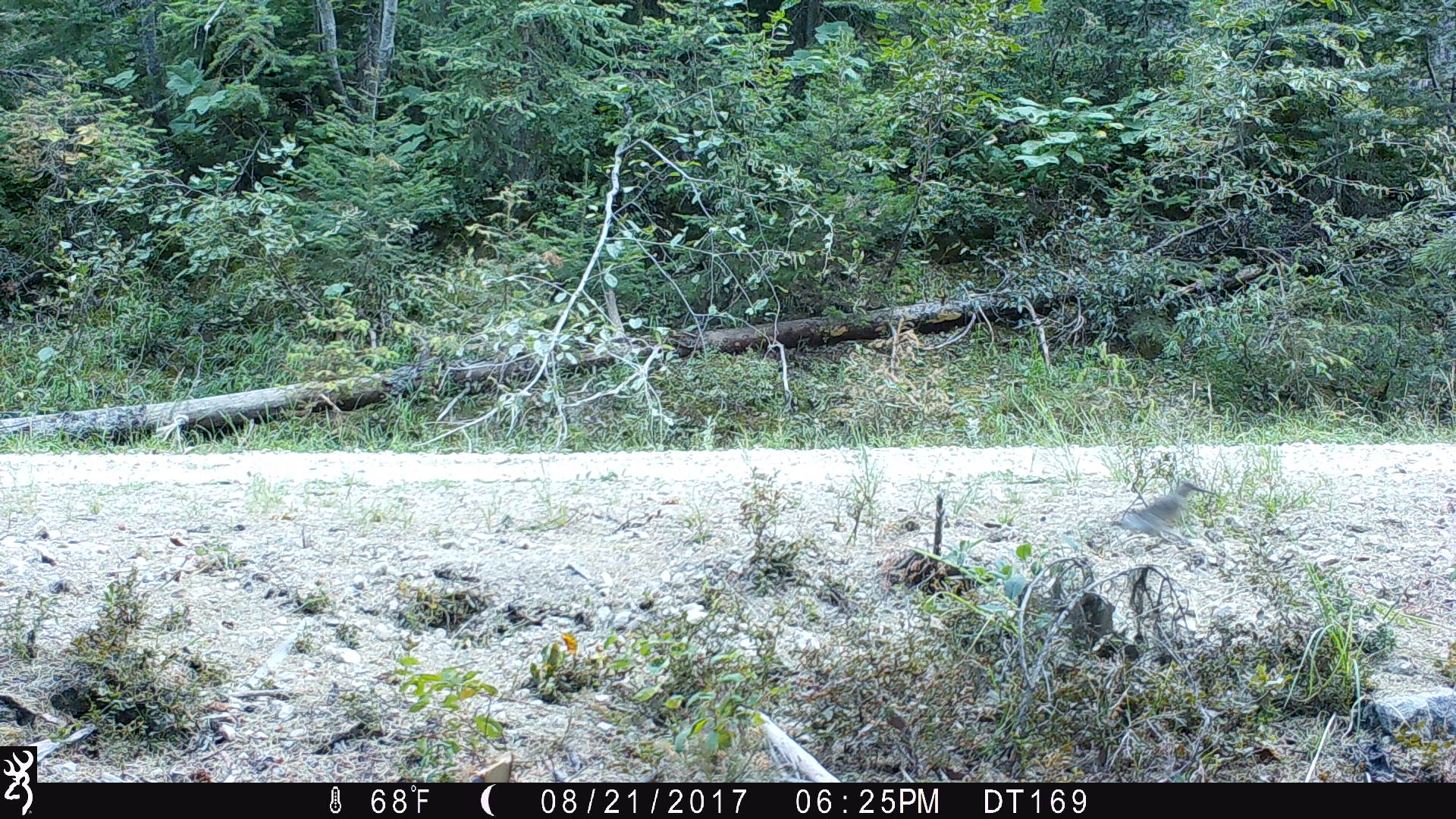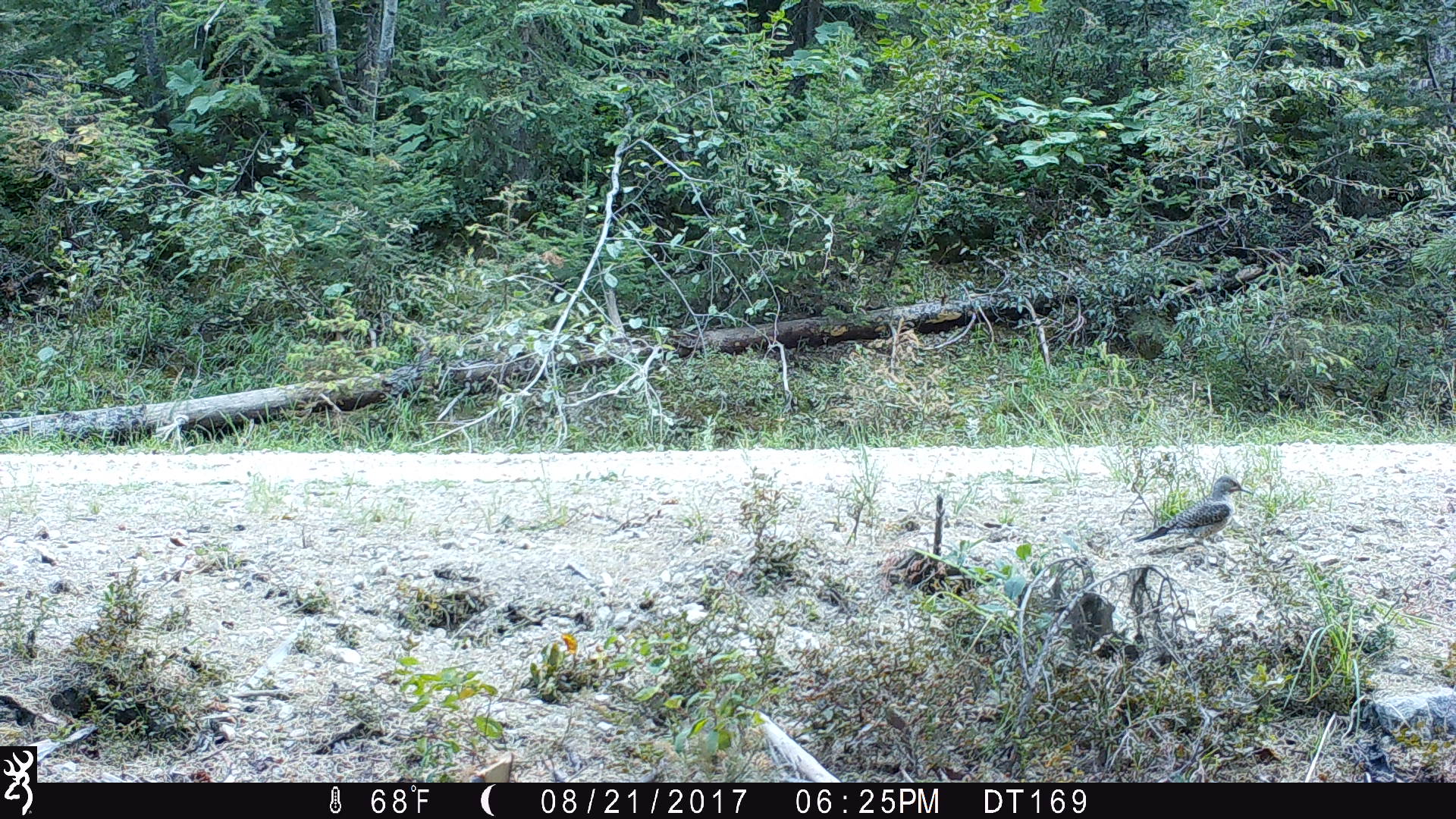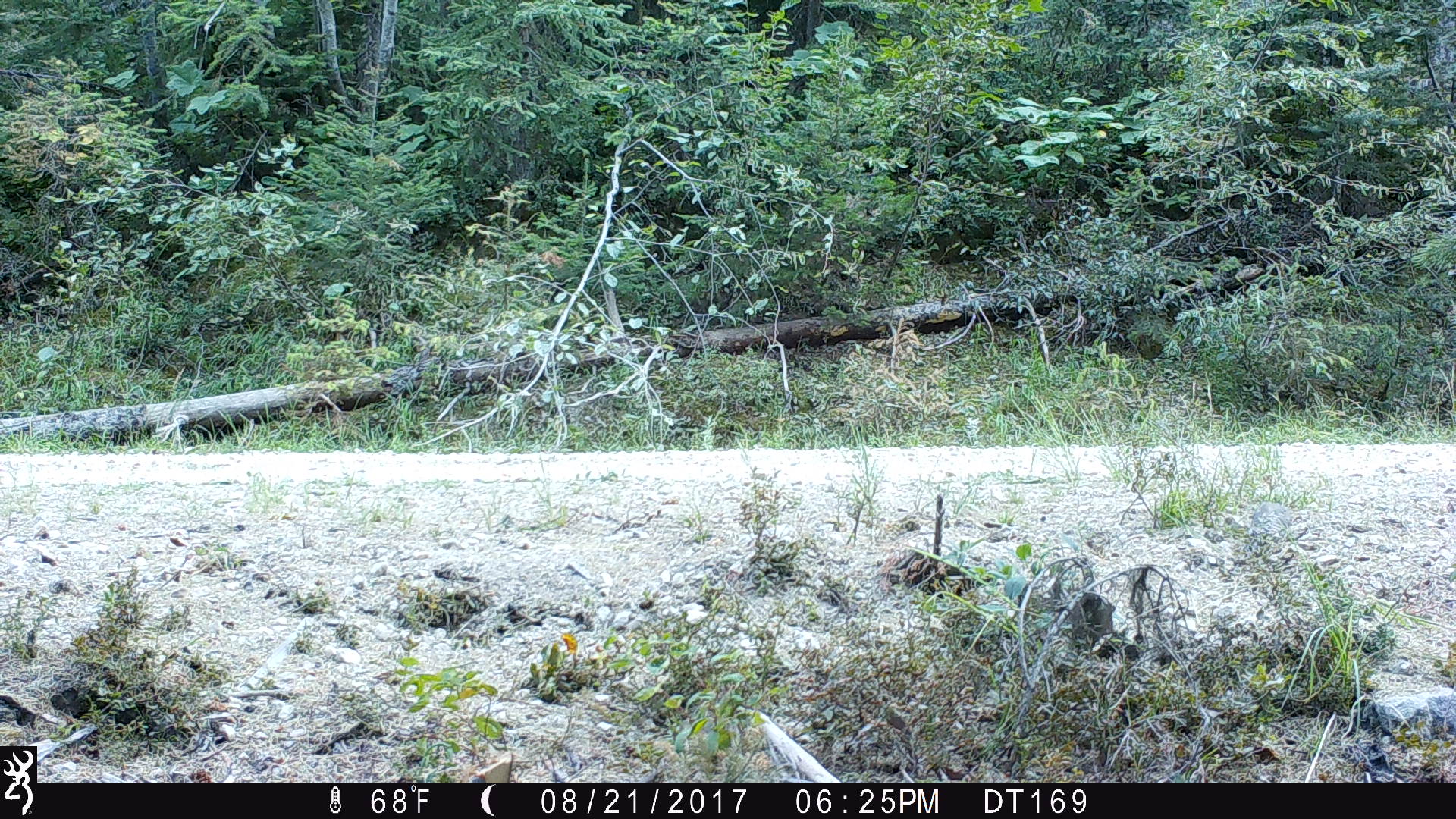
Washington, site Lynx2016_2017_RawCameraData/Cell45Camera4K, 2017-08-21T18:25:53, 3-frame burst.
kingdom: Animalia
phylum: Chordata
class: Aves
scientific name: Aves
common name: birds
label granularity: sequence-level